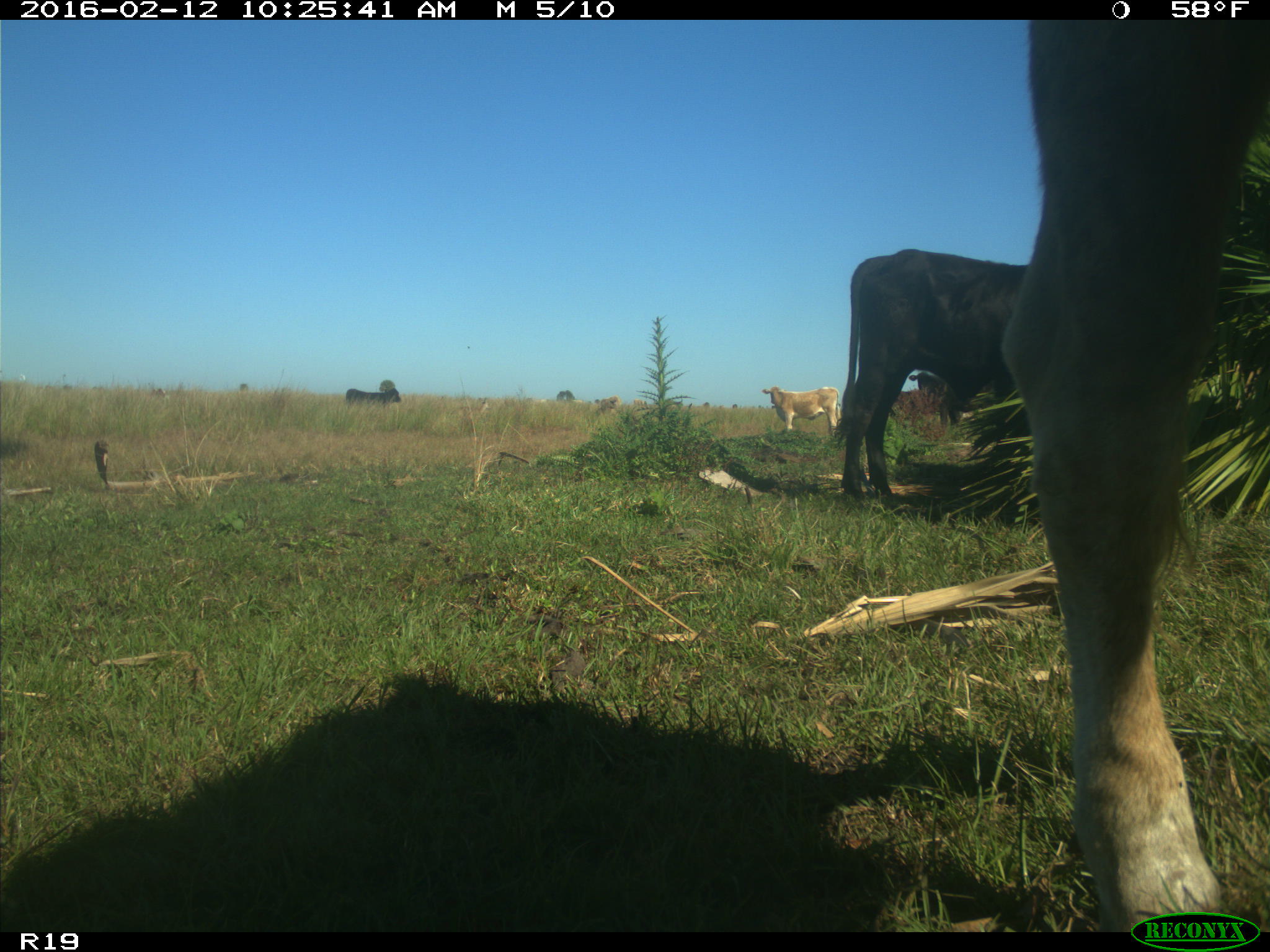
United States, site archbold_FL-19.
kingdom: Animalia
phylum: Chordata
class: Mammalia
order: Artiodactyla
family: Bovidae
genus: Bos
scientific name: Bos taurus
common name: domestic cow